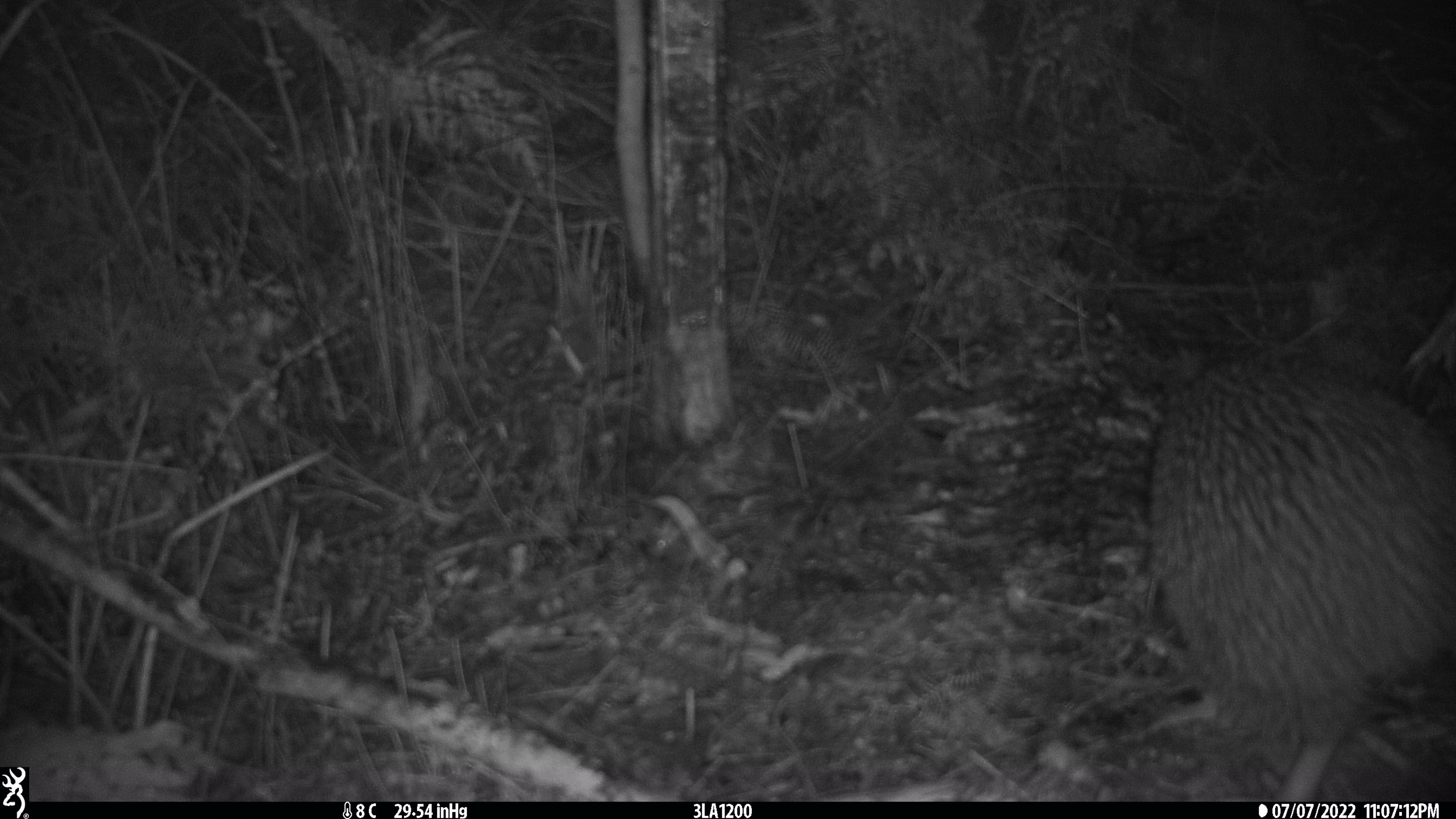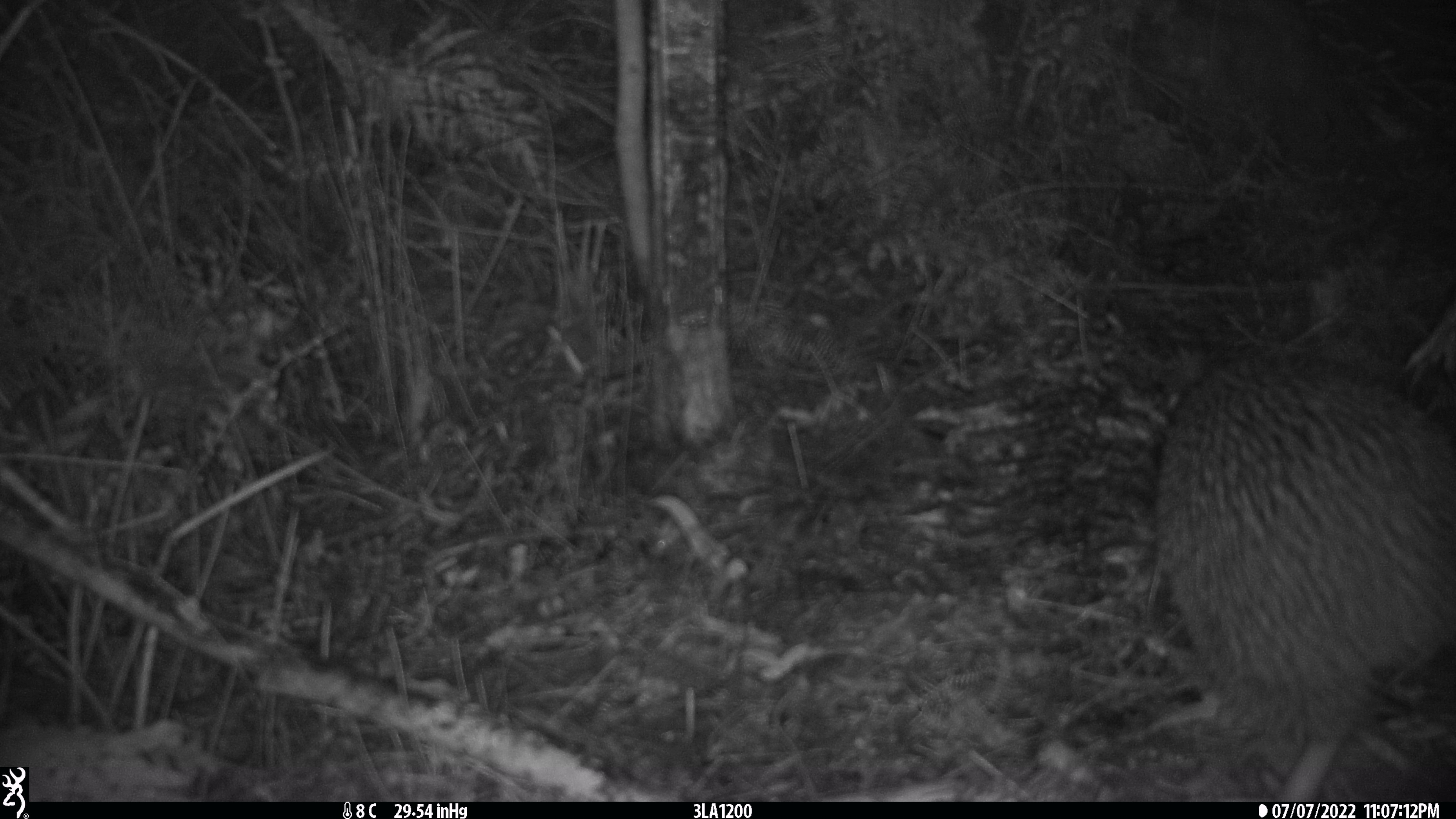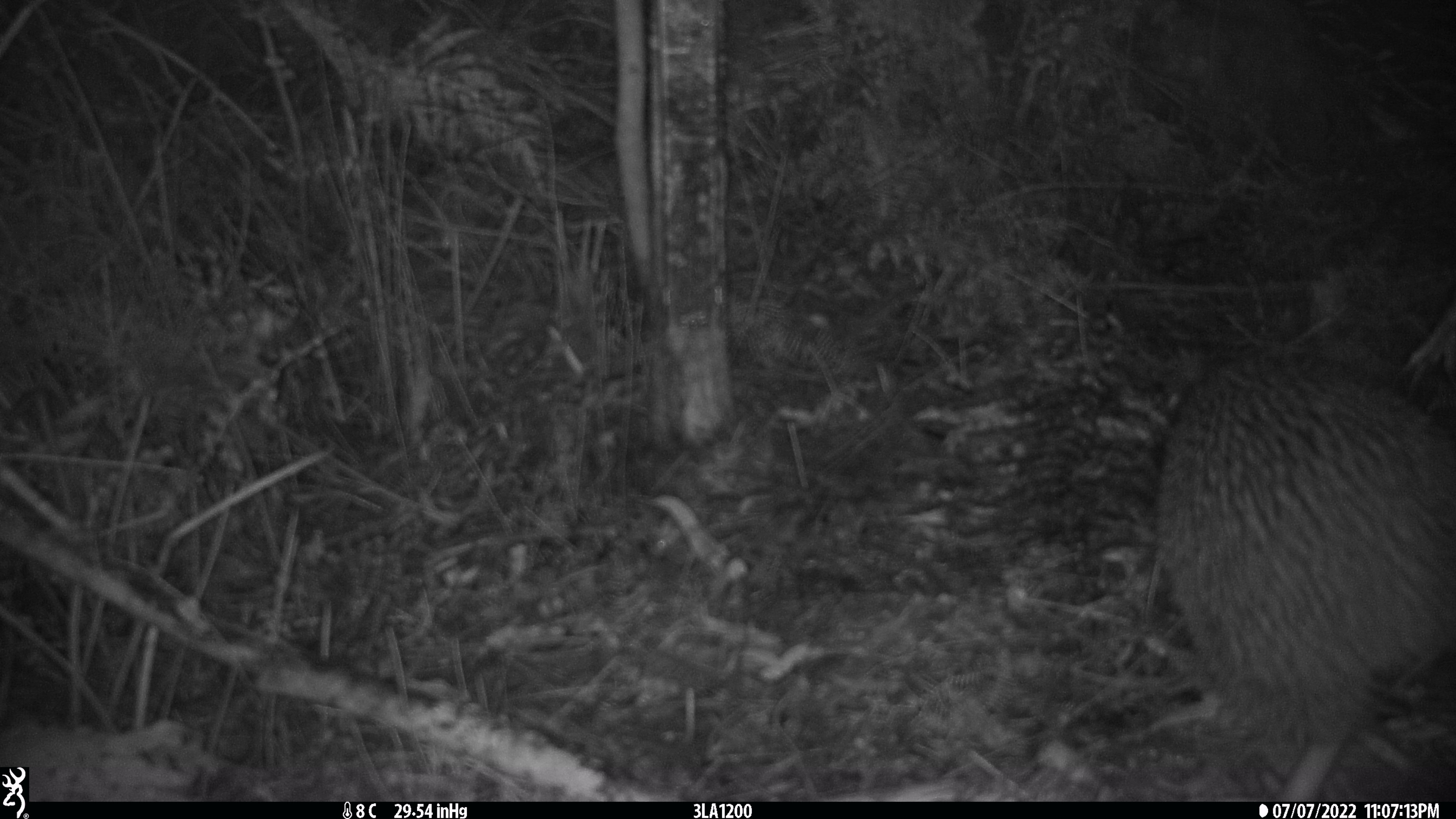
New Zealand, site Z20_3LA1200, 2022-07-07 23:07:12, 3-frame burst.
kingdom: Animalia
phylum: Chordata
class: Aves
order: Apterygiformes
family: Apterygidae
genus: Apteryx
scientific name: Apteryx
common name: kiwi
Kiwi (Apteryx).